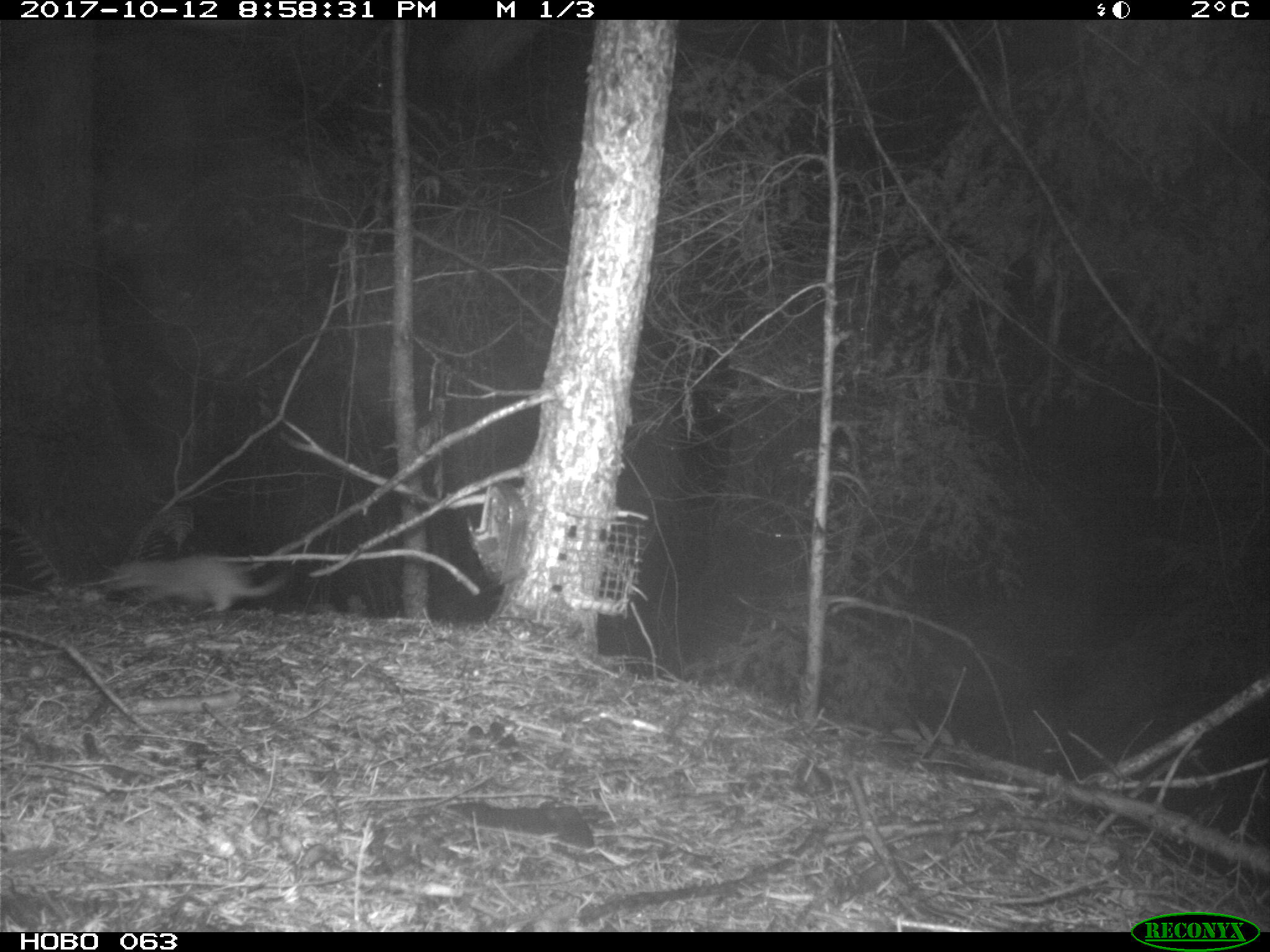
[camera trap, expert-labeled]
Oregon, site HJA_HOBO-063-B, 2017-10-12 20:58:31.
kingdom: Animalia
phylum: Chordata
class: Mammalia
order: Carnivora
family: Mustelidae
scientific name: Mustelidae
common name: weasel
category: weasel family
Weasel family (weasel) (Mustelidae).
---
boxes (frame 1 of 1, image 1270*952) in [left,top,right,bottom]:
weasel family: [75,544,309,622]